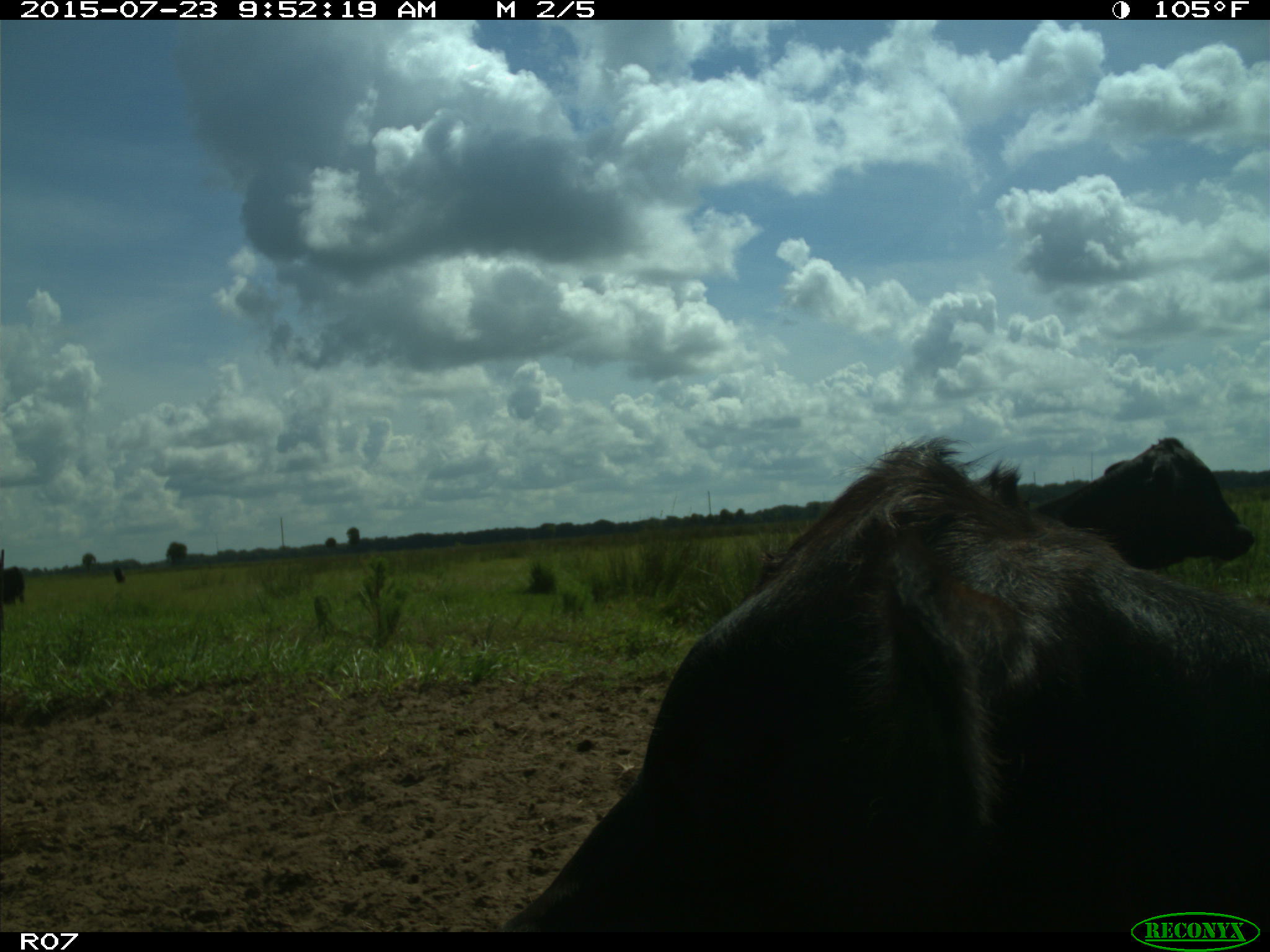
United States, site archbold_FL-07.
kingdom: Animalia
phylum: Chordata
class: Mammalia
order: Artiodactyla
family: Bovidae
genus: Bos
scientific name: Bos taurus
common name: domestic cow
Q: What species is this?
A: Bos taurus (domestic cow).